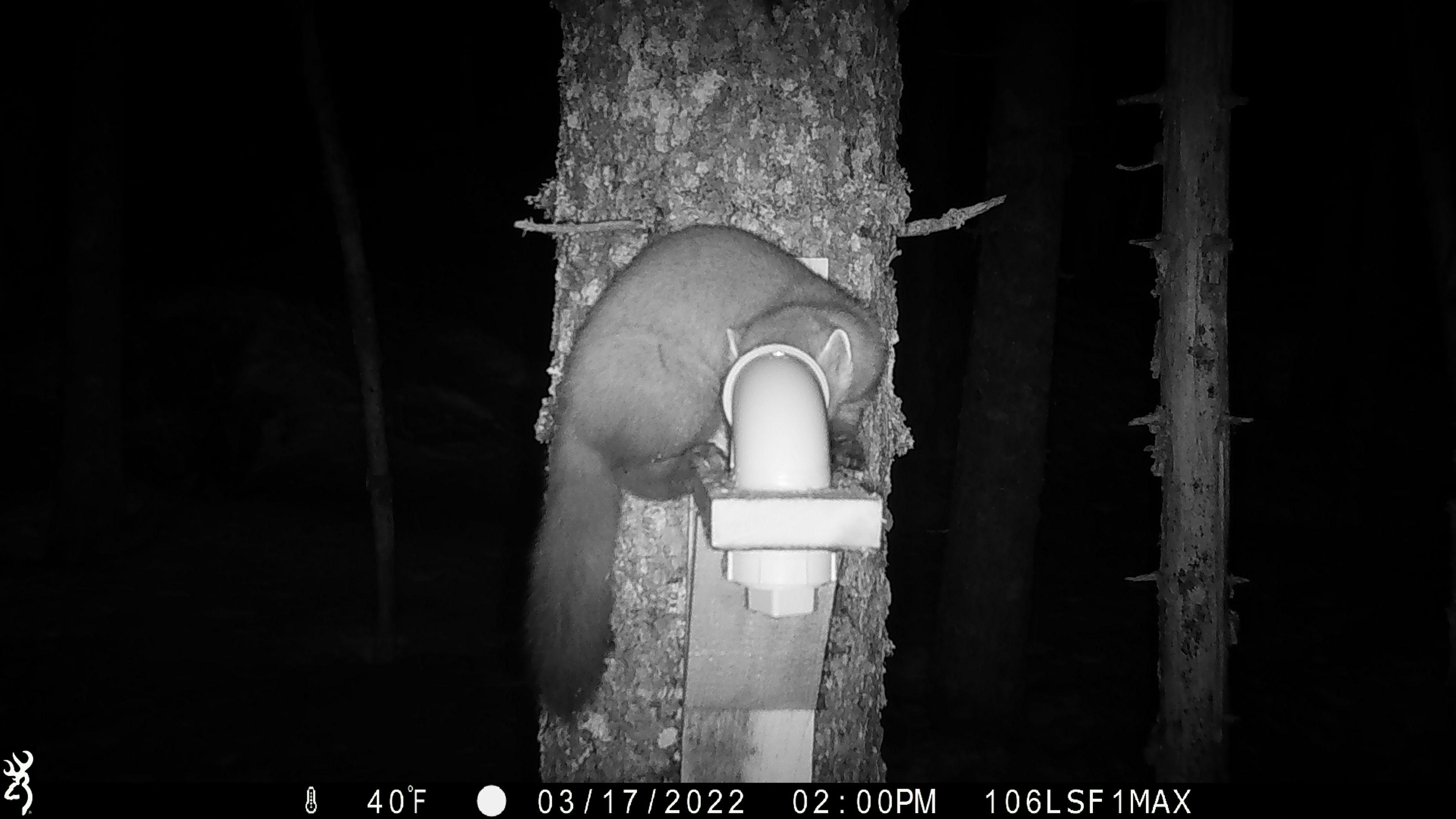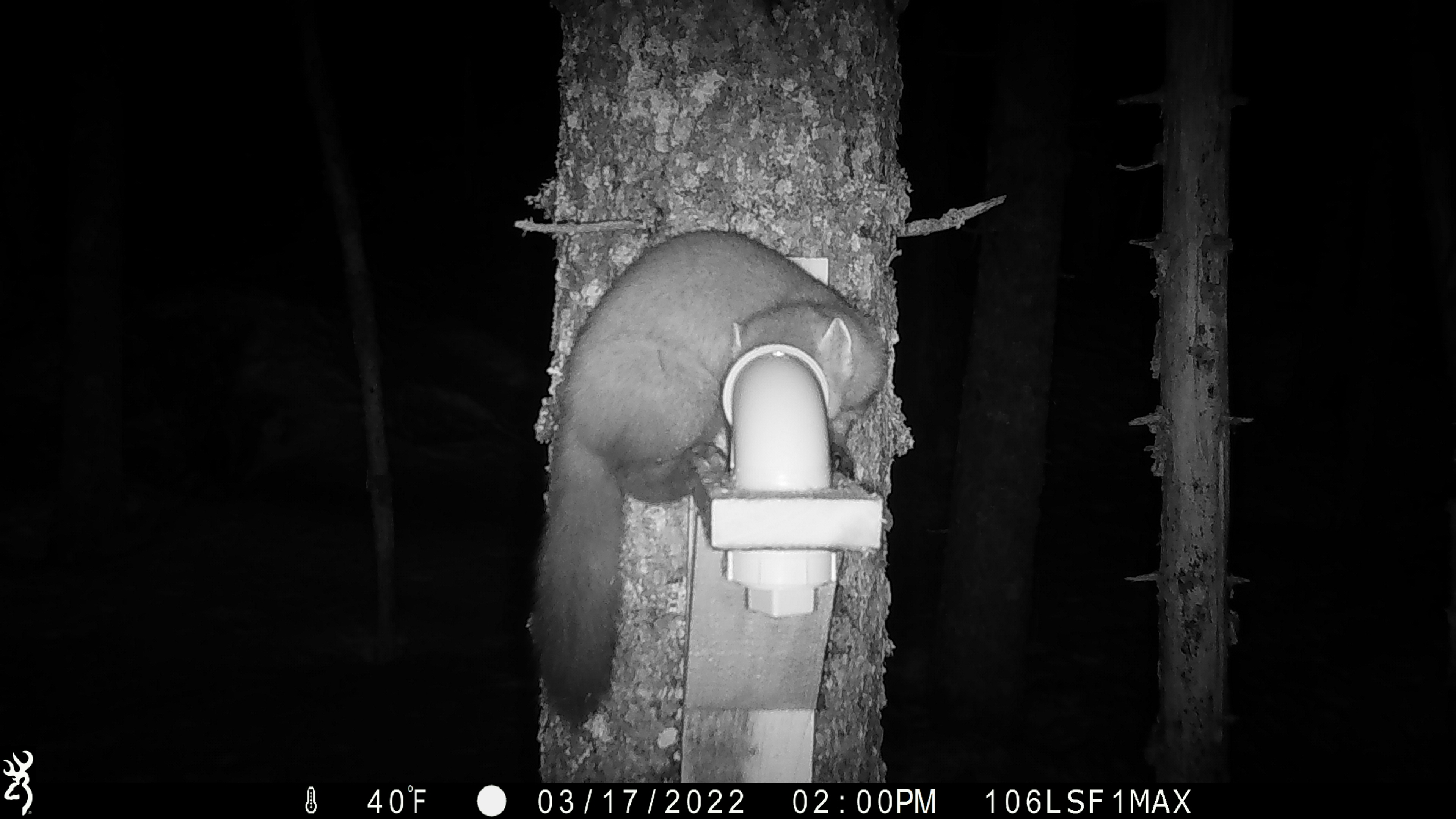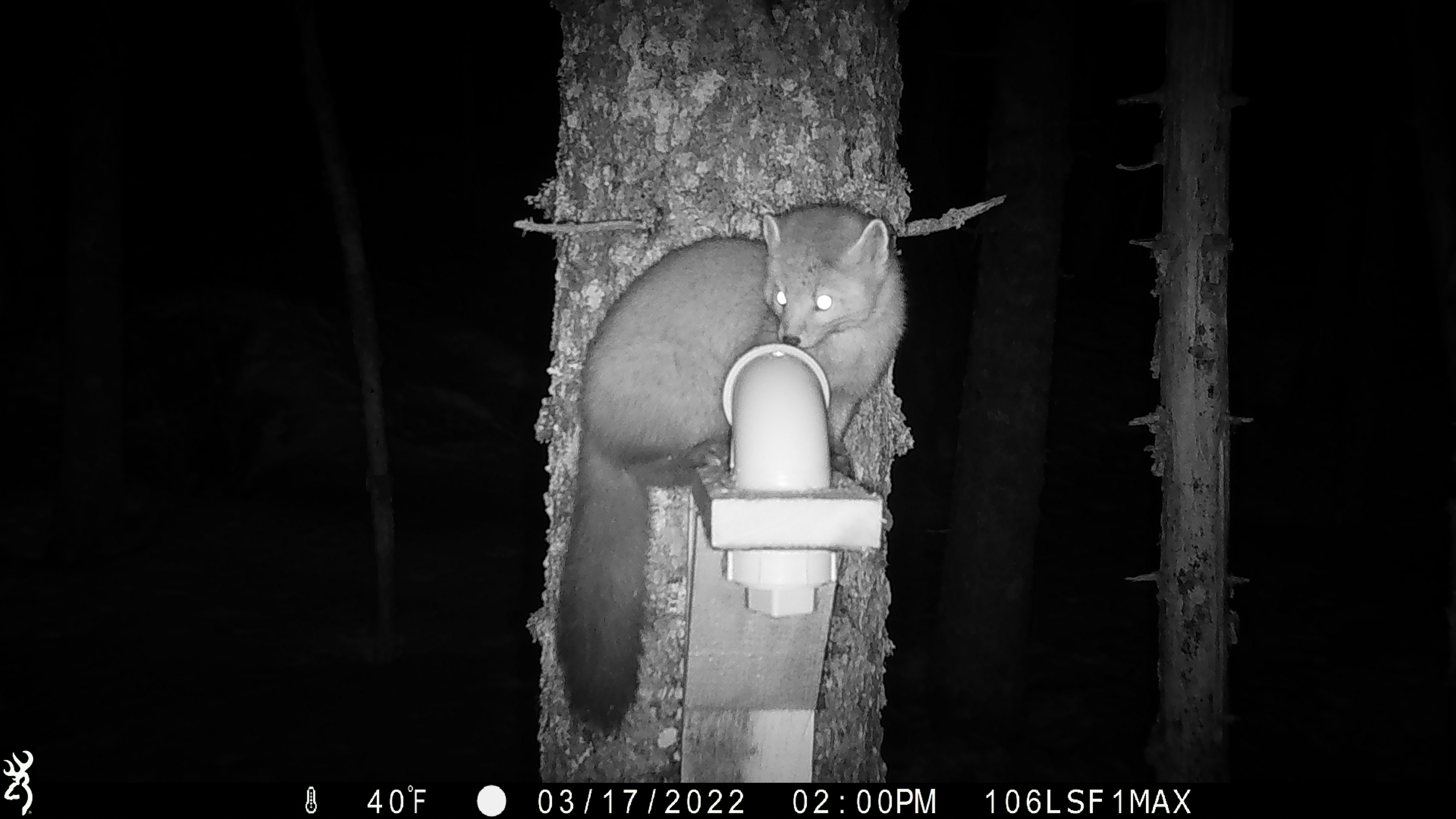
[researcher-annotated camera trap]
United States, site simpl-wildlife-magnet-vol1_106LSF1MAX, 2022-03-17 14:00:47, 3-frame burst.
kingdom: Animalia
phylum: Chordata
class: Mammalia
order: Carnivora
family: Mustelidae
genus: Martes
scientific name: Martes americana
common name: american marten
American marten (Martes americana).